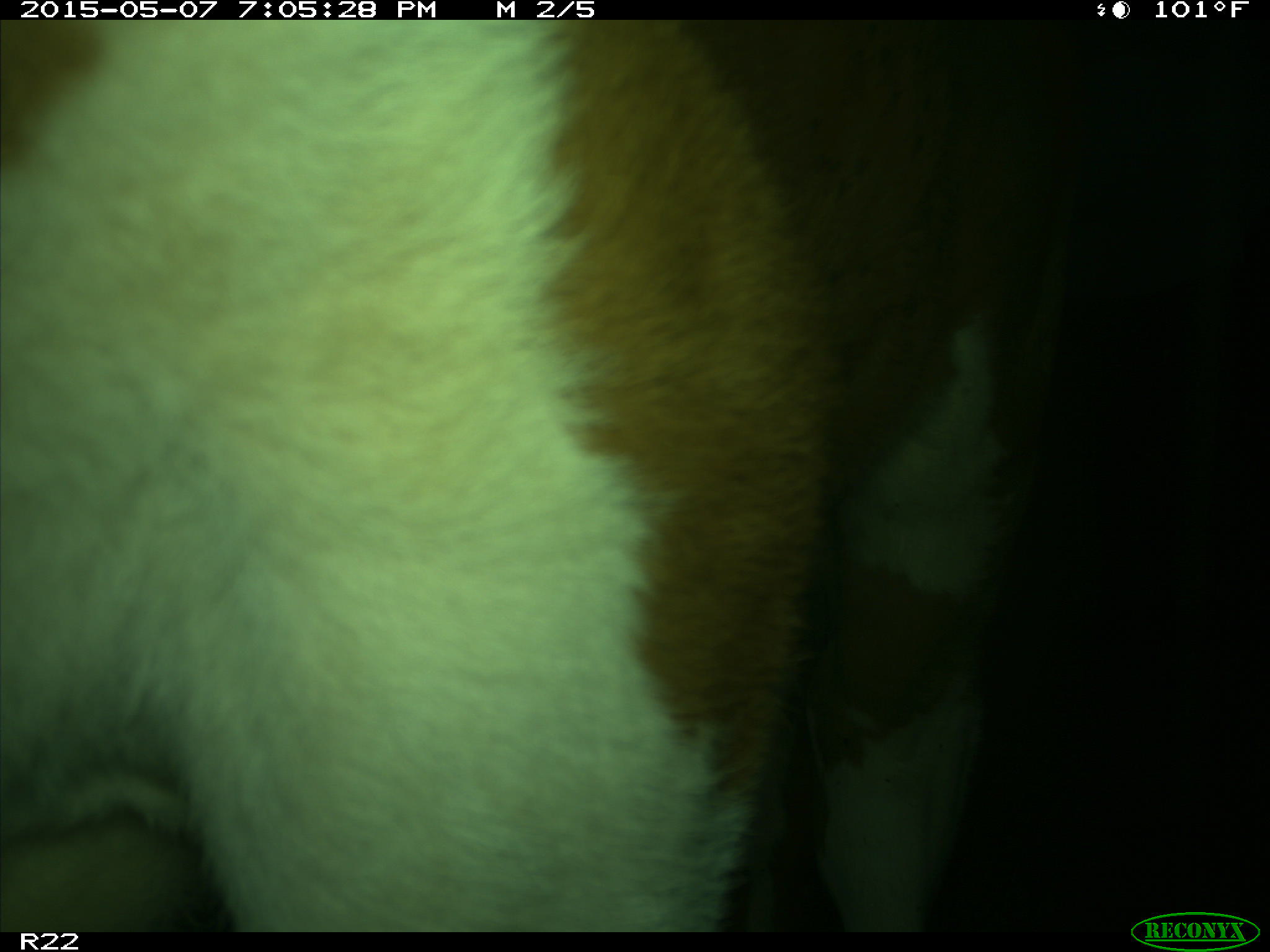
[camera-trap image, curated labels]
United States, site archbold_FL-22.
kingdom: Animalia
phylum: Chordata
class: Mammalia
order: Artiodactyla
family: Bovidae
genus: Bos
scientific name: Bos taurus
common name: domestic cow